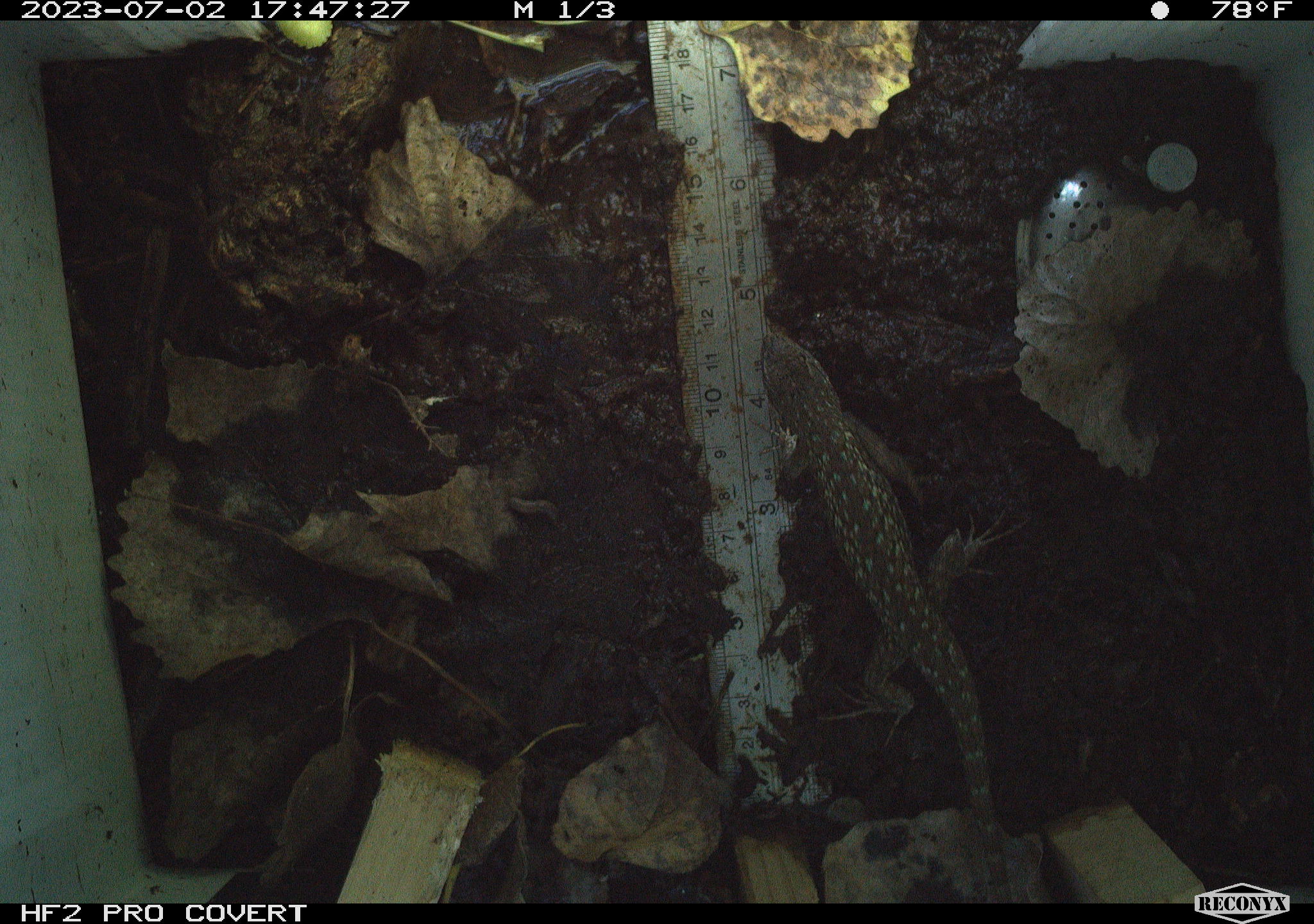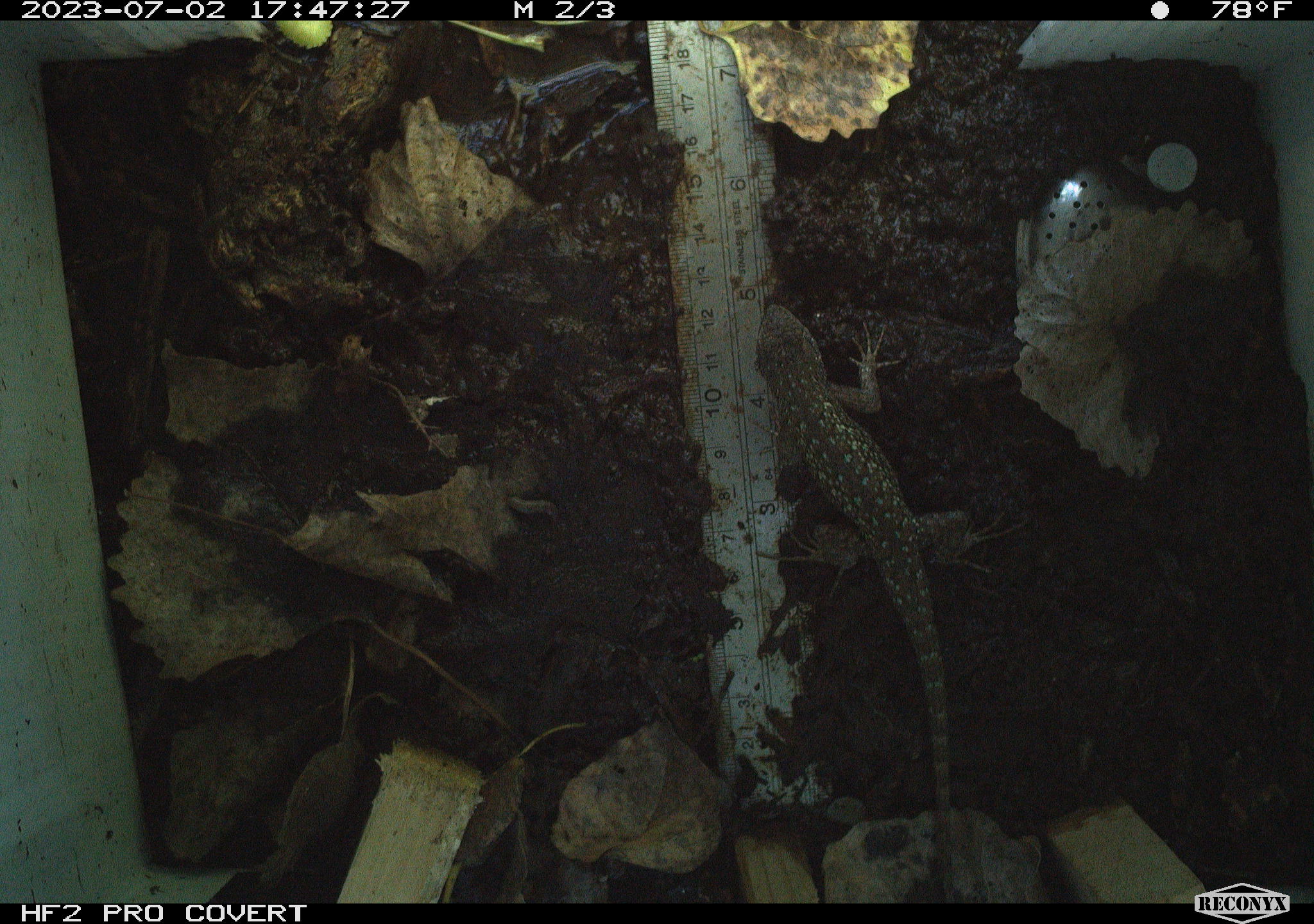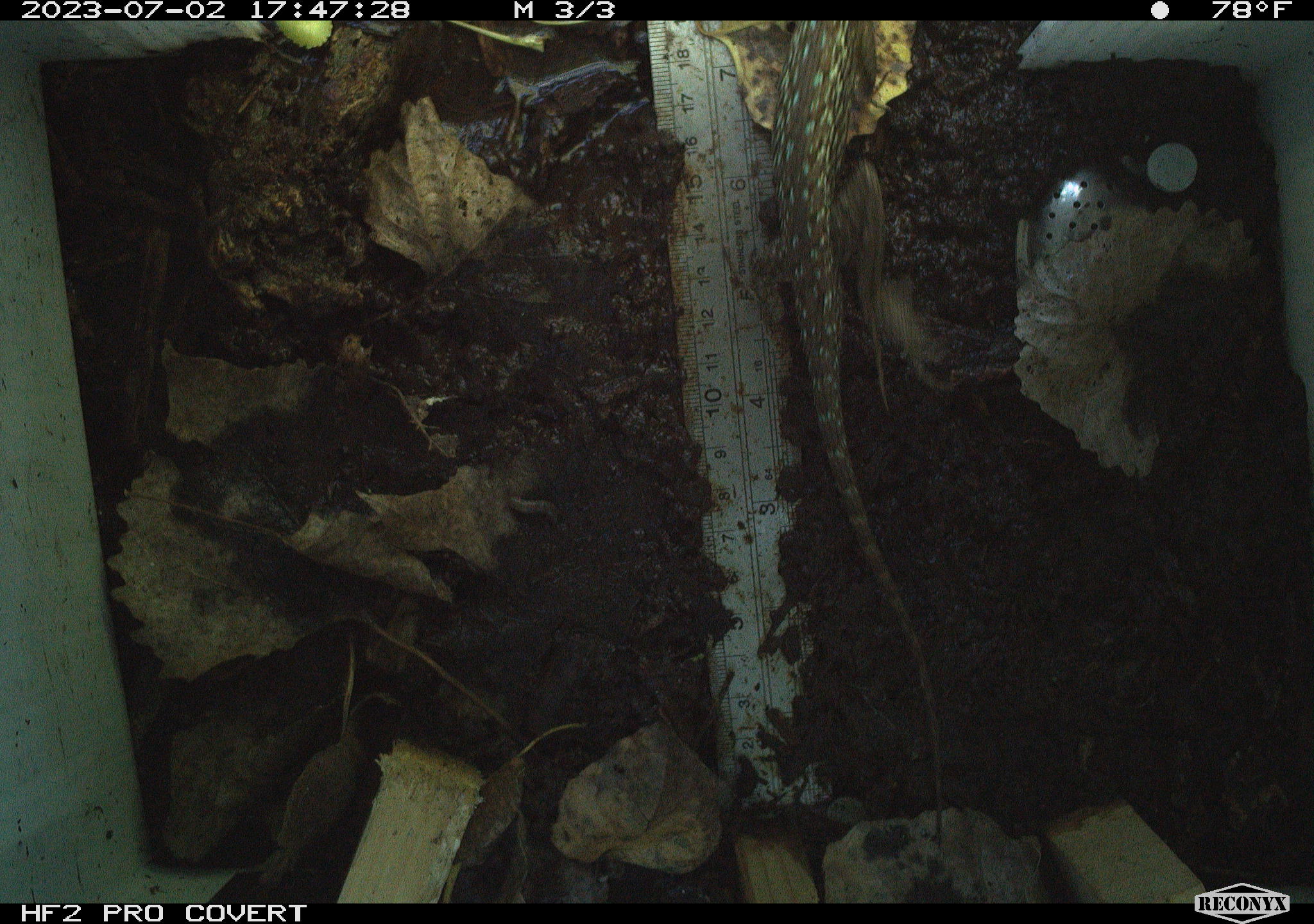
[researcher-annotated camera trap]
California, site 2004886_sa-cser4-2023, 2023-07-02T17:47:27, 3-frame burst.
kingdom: Animalia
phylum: Chordata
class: Reptilia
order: Squamata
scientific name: Squamata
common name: lizards and snakes